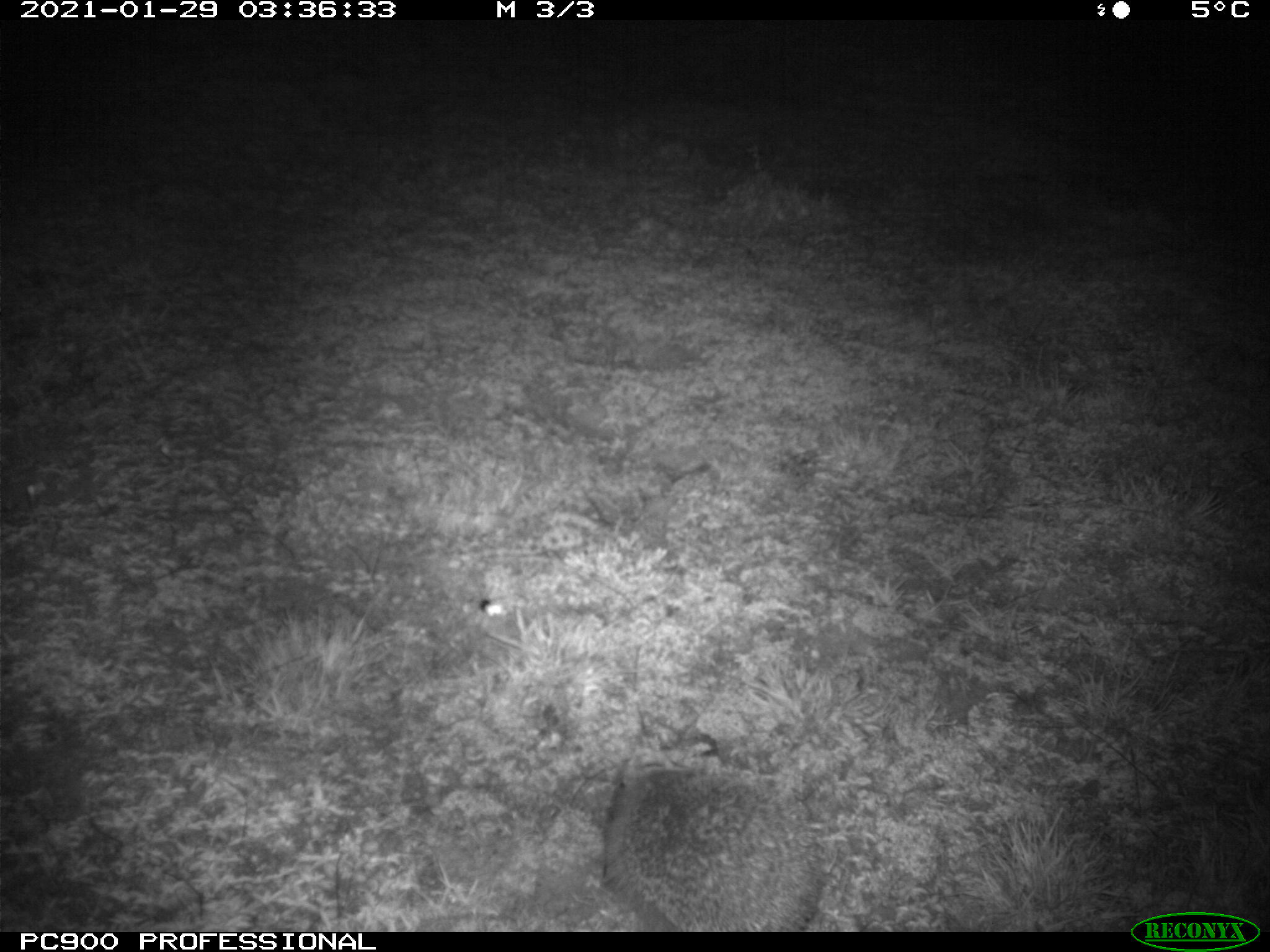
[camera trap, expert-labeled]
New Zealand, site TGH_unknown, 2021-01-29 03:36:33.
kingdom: Animalia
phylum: Chordata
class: Mammalia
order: Eulipotyphla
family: Erinaceidae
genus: Erinaceus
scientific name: Erinaceus europaeus europaeus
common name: european hedgehog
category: hedgehog